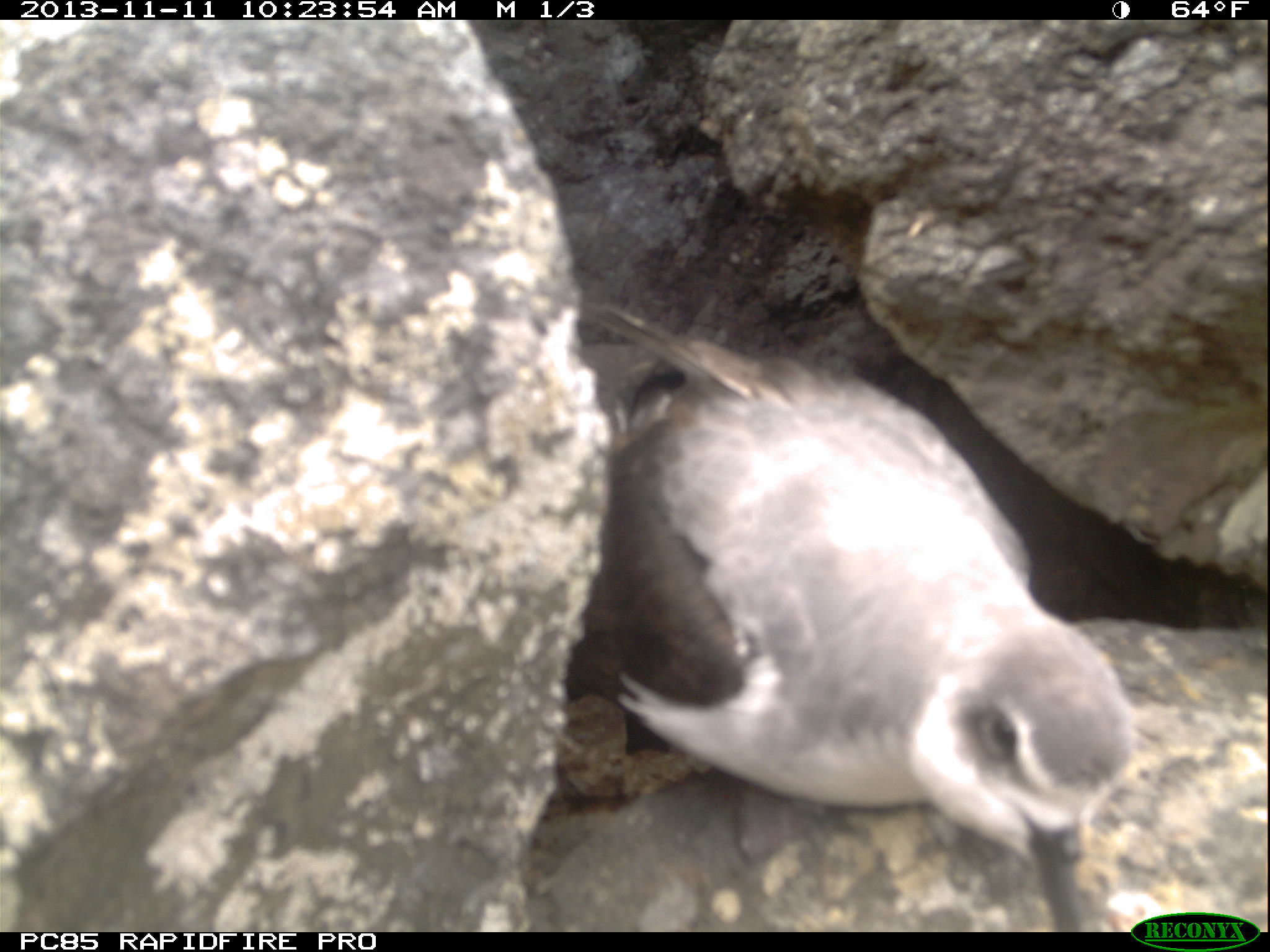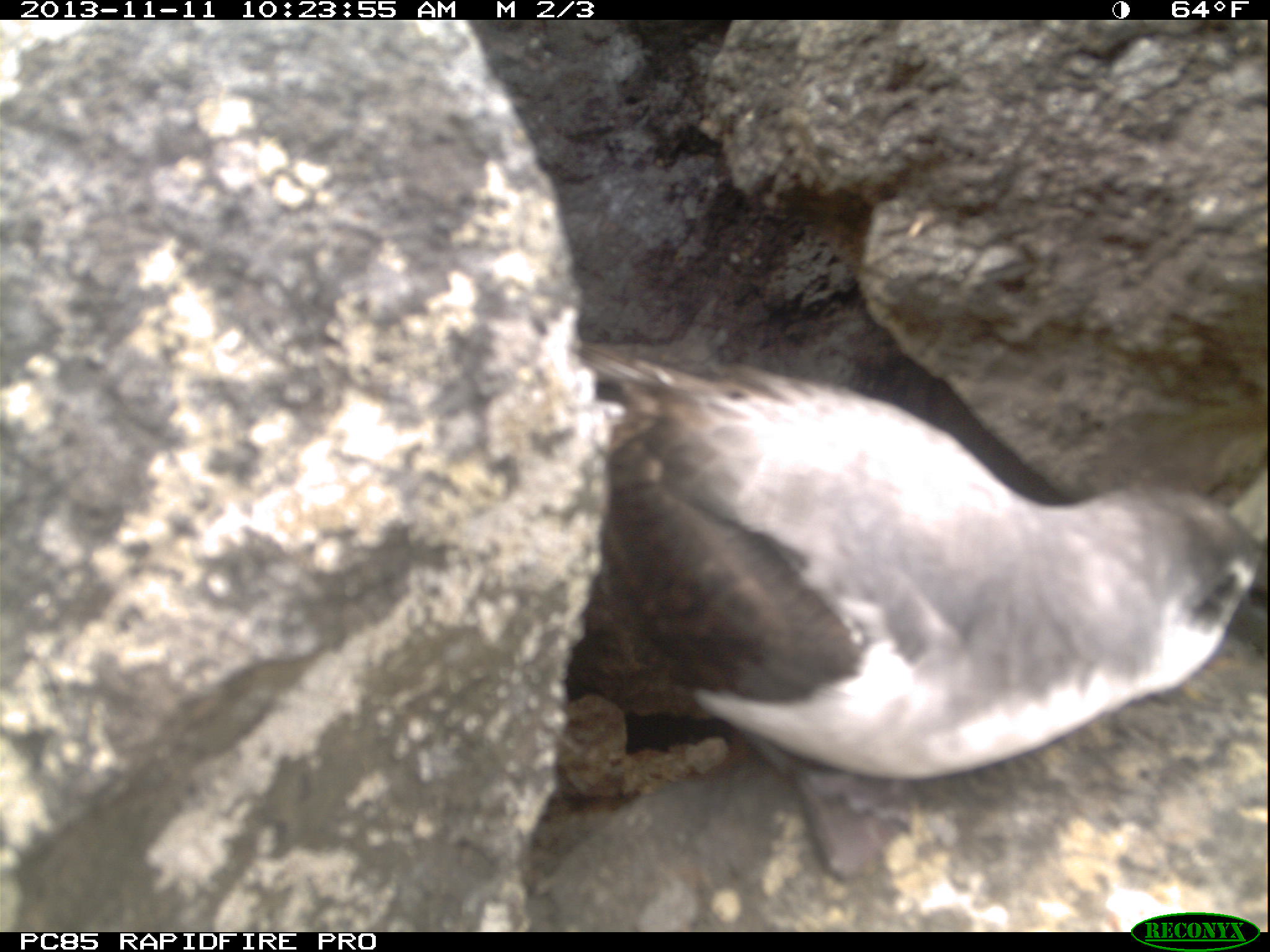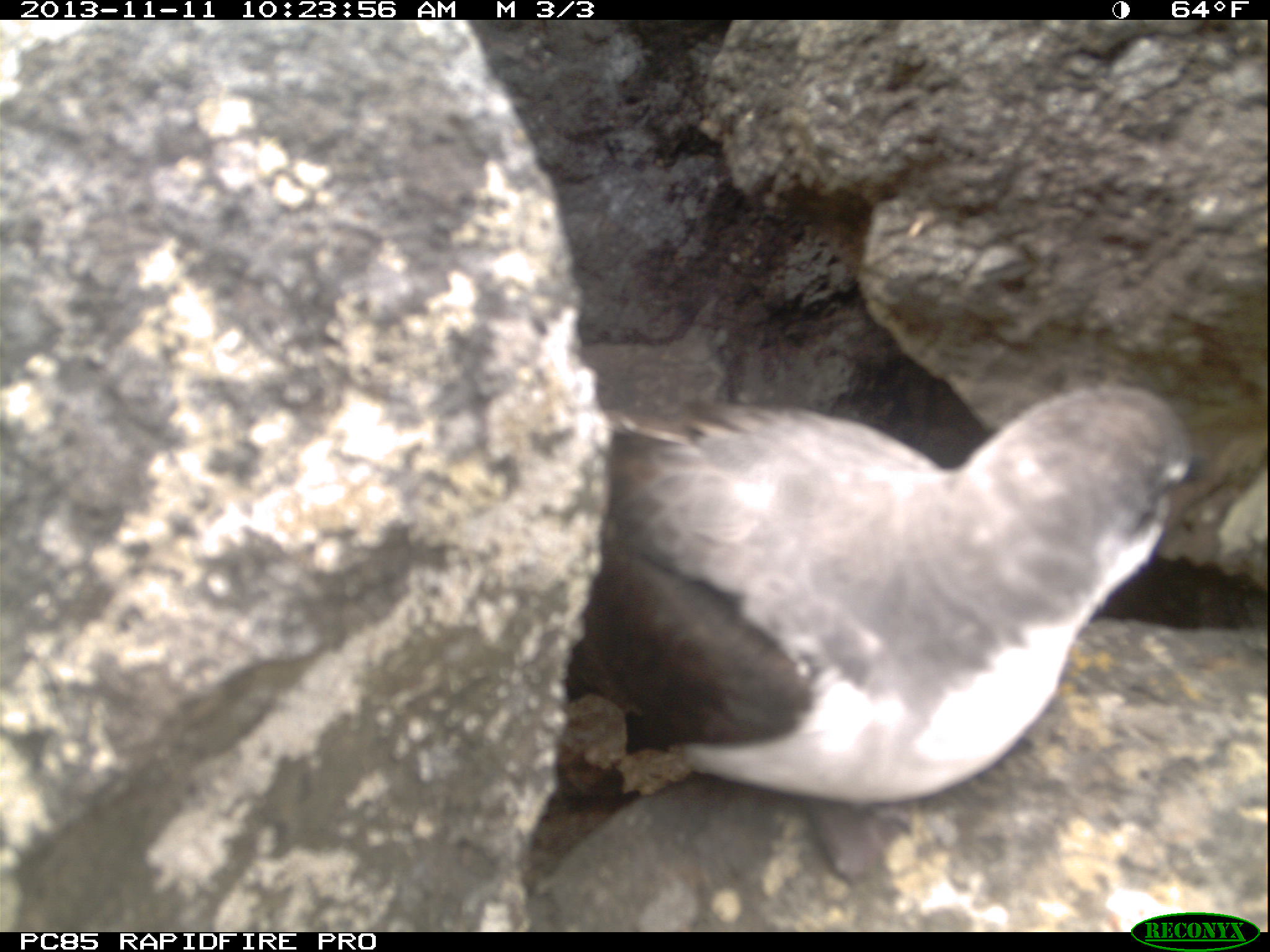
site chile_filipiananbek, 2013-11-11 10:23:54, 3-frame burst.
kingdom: Animalia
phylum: Chordata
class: Aves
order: Procellariiformes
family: Procellariidae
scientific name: Procellariidae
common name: petrel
Petrel (Procellariidae).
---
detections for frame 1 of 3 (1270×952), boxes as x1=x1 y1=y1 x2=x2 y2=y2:
petrel: x1=546 y1=301 x2=1139 y2=922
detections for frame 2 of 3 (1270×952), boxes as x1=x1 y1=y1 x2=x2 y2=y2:
petrel: x1=539 y1=341 x2=1256 y2=900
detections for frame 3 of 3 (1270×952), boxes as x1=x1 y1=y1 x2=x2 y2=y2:
petrel: x1=541 y1=363 x2=1217 y2=863